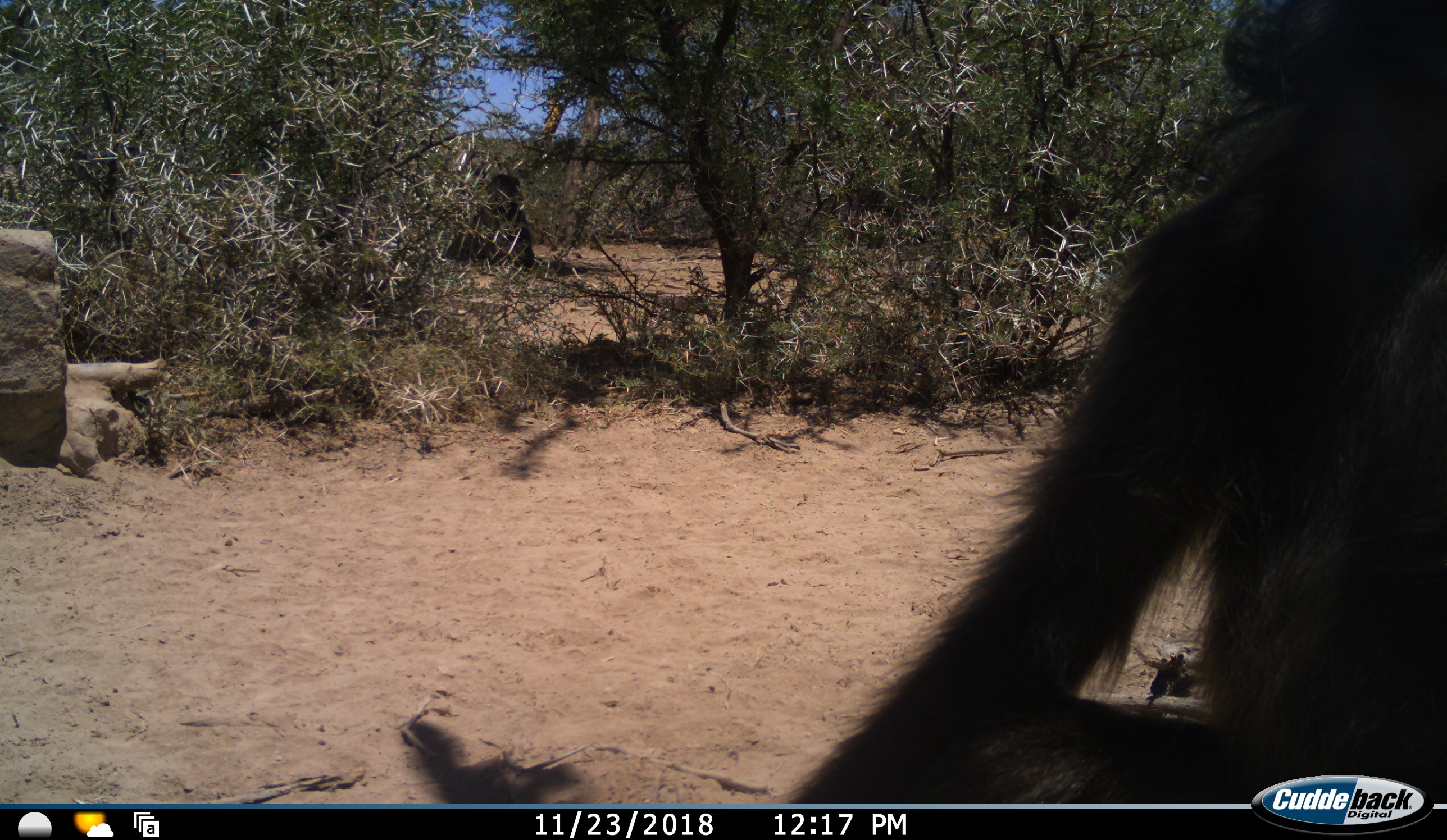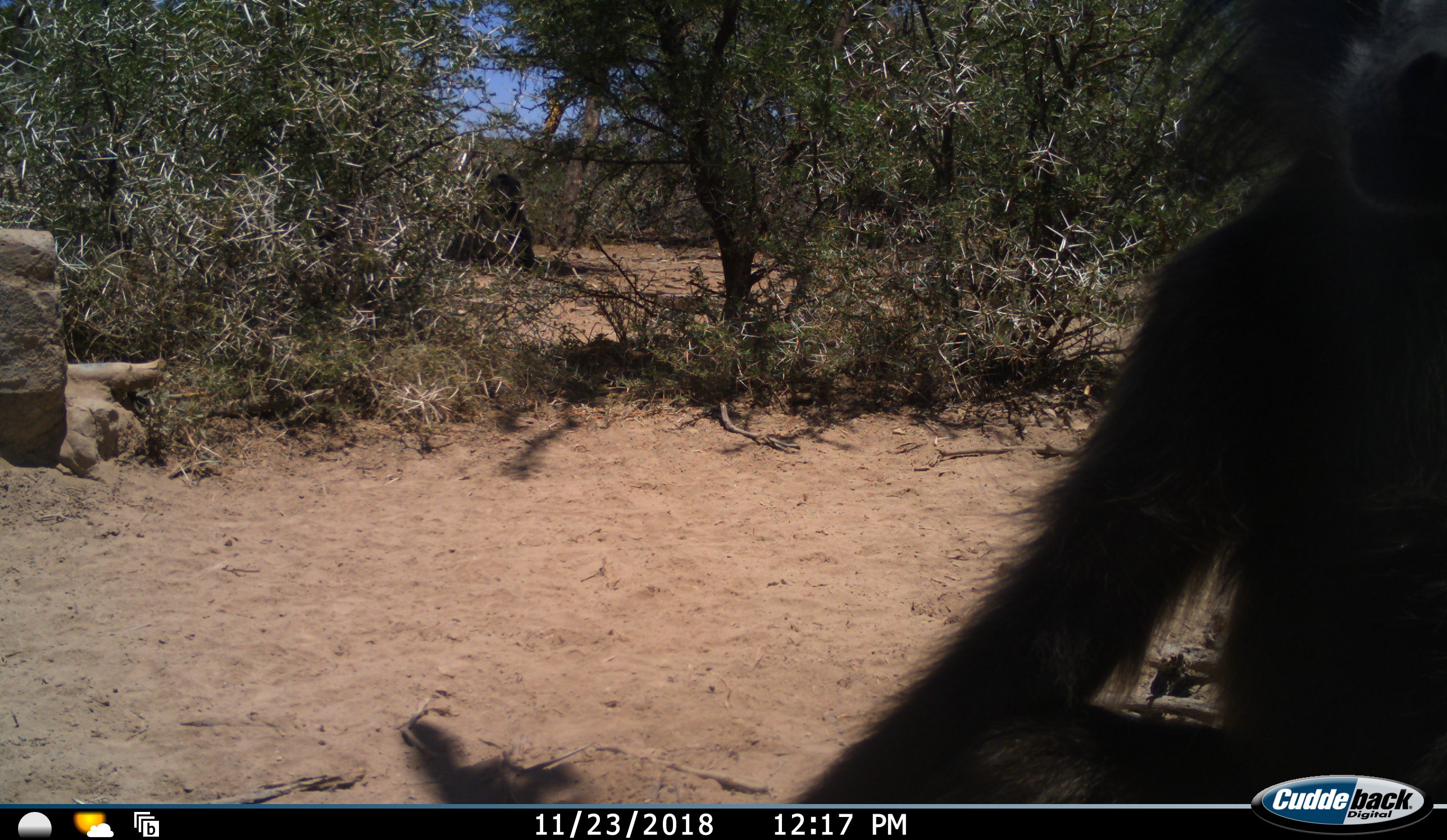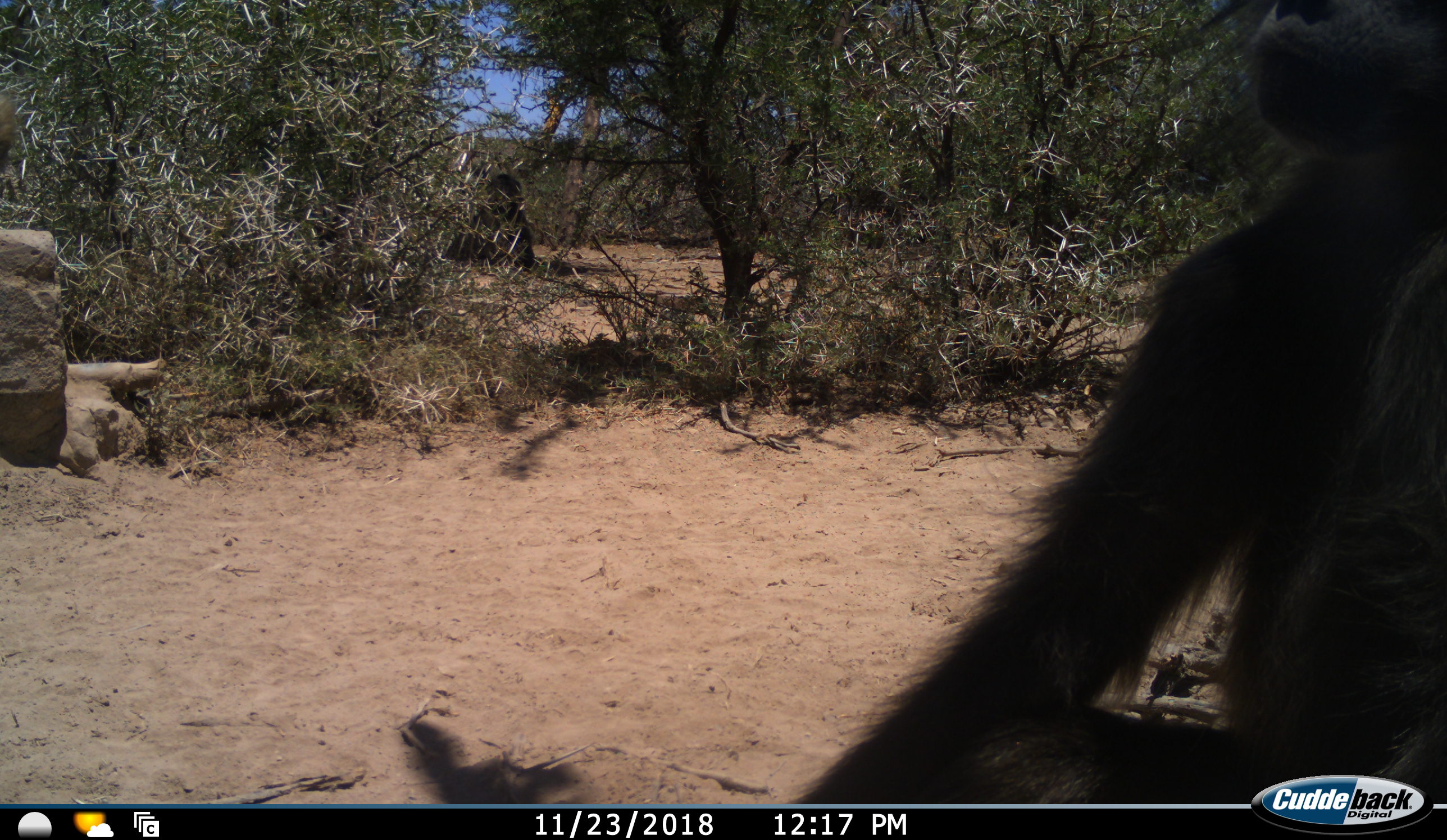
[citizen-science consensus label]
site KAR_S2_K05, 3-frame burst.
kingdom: Animalia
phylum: Chordata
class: Mammalia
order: Primates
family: Cercopithecidae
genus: Papio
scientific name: Papio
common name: baboon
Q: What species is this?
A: Baboon (Papio).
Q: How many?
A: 1.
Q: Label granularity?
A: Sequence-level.